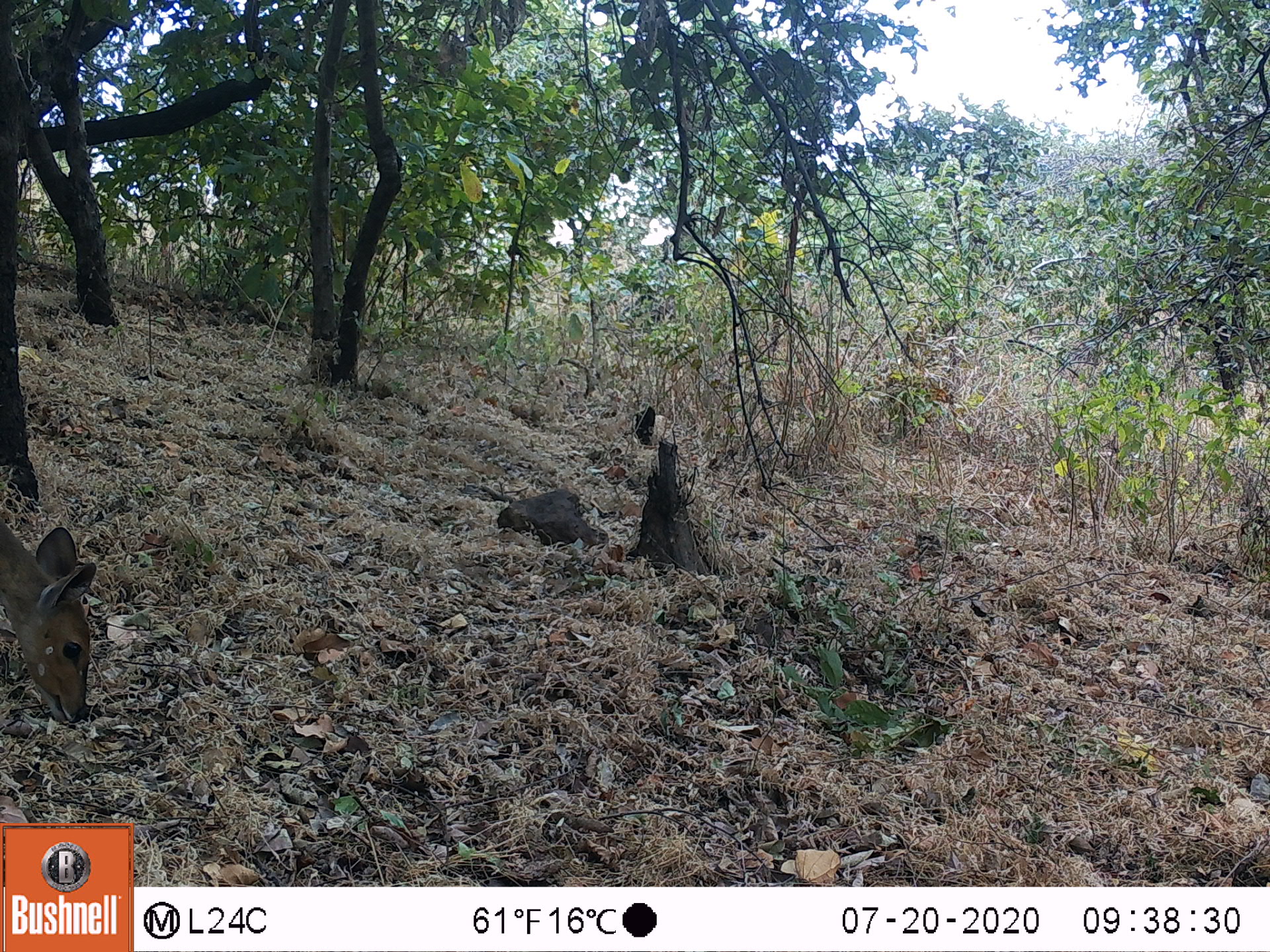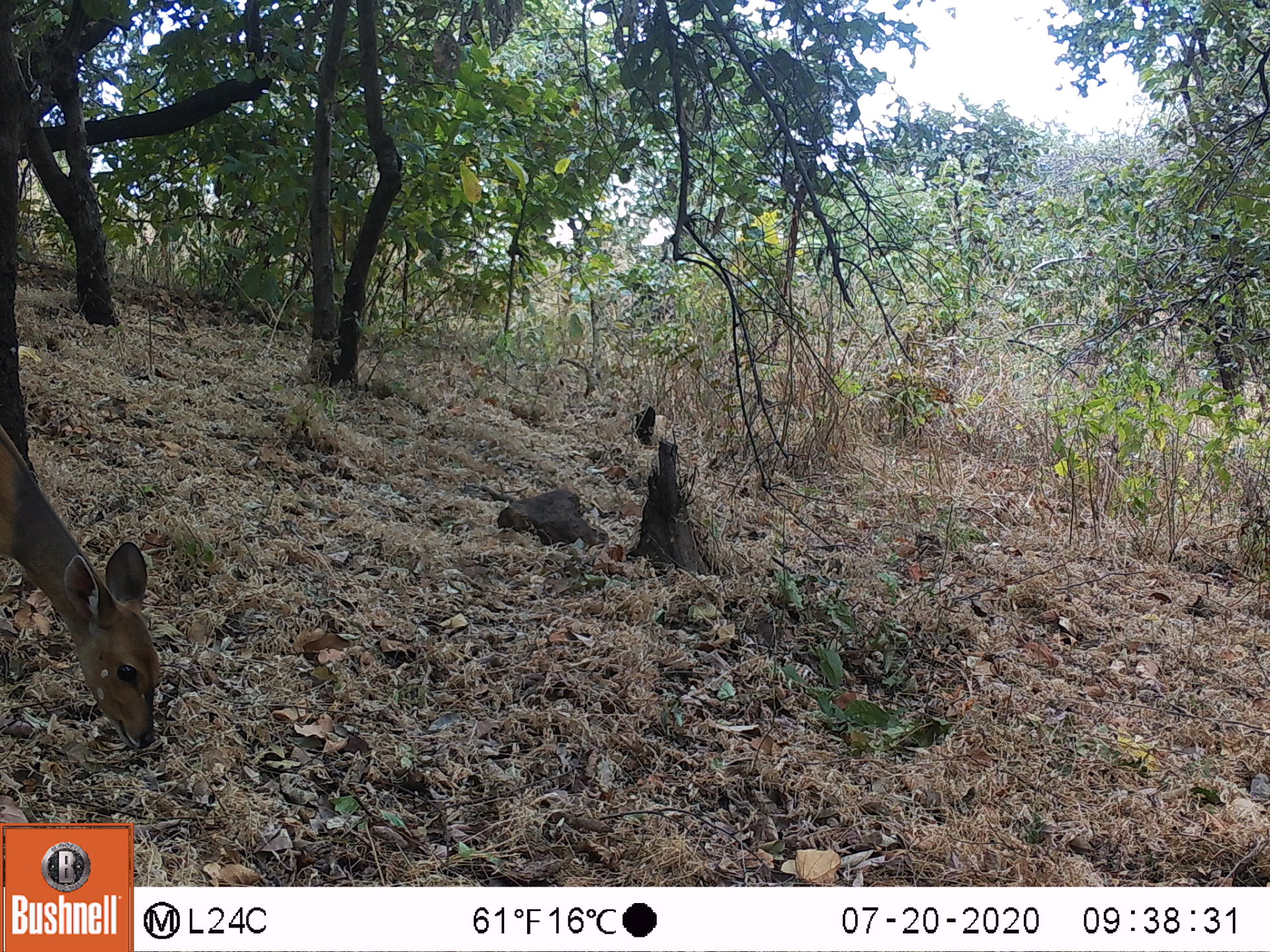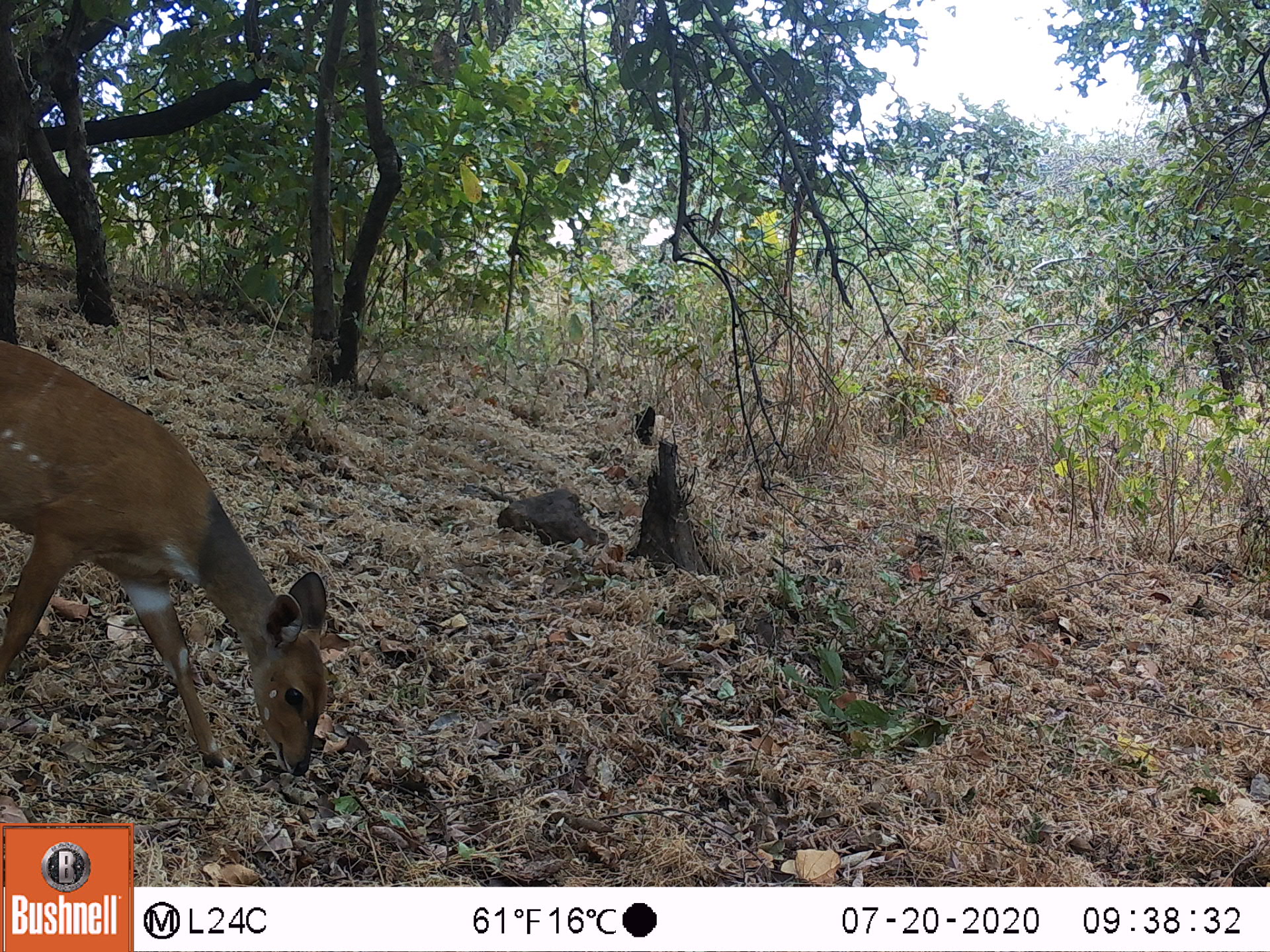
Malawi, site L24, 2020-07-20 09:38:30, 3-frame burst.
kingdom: Animalia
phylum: Chordata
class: Mammalia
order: Artiodactyla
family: Bovidae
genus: Tragelaphus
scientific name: Tragelaphus sylvaticus sylvaticus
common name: cape bushbuck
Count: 1.